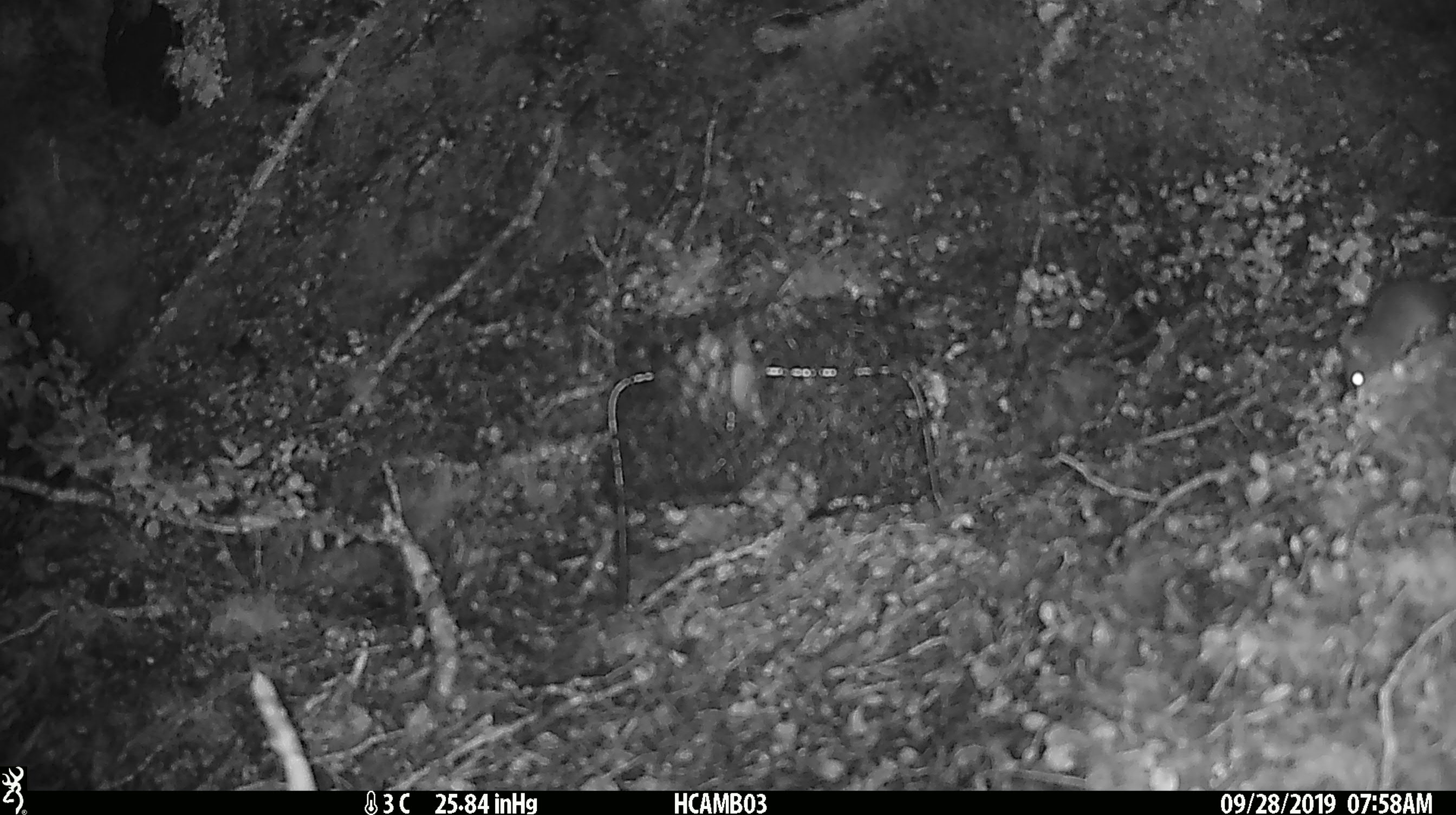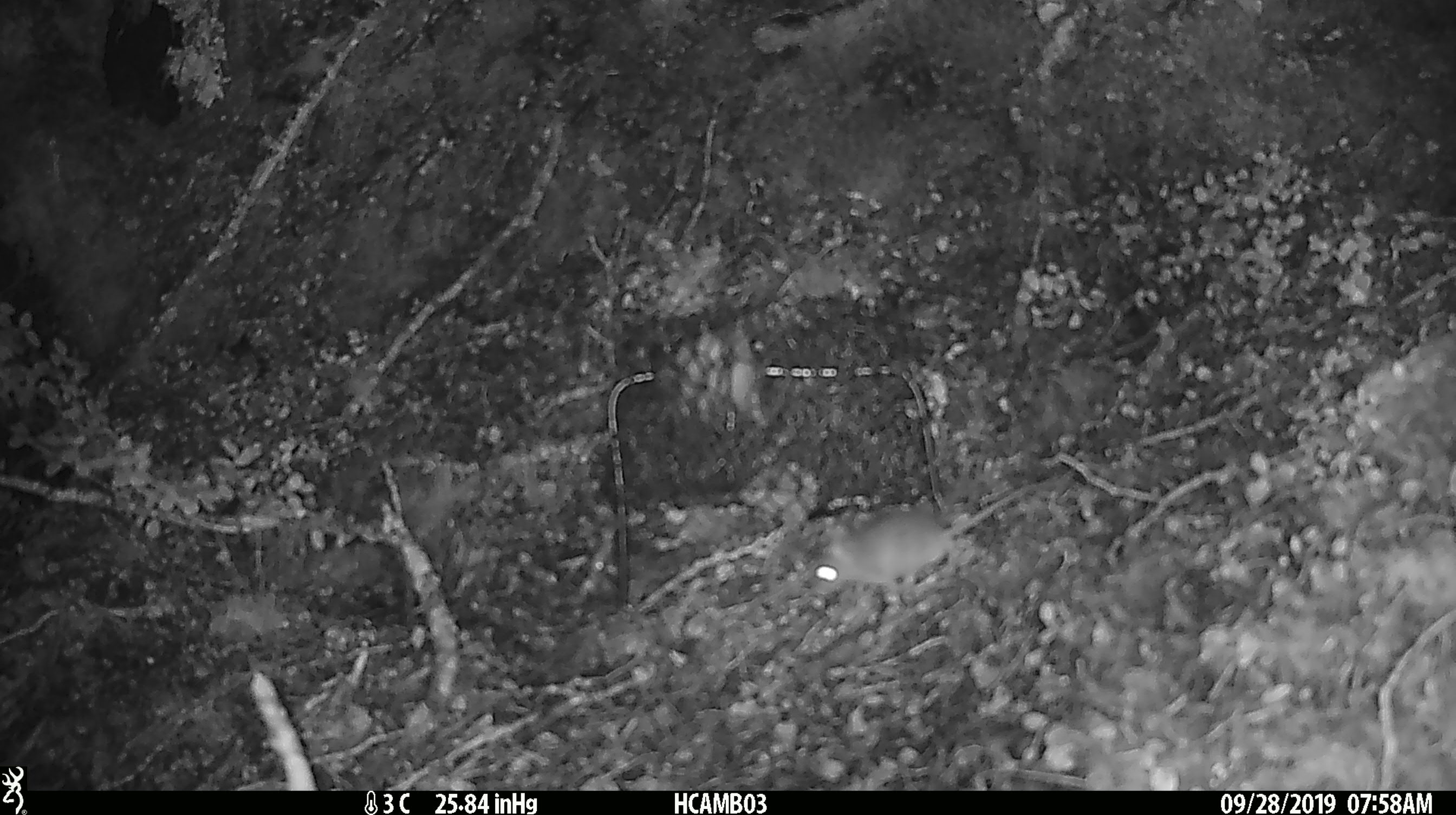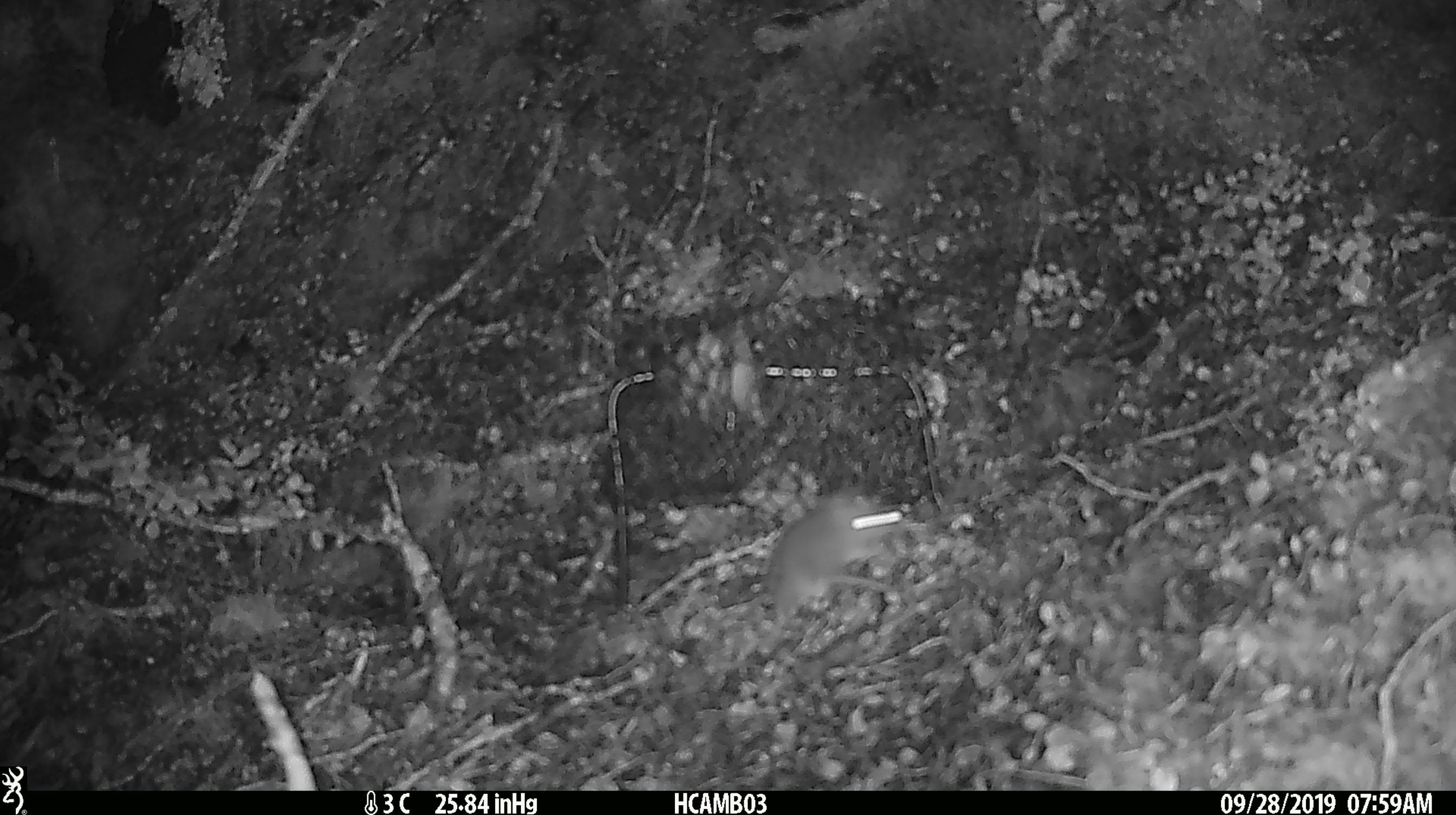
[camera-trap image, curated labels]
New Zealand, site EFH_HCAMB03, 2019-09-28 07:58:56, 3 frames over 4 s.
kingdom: Animalia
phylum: Chordata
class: Mammalia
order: Rodentia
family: Muridae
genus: Mus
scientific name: Mus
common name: mouse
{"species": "mouse (Mus)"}